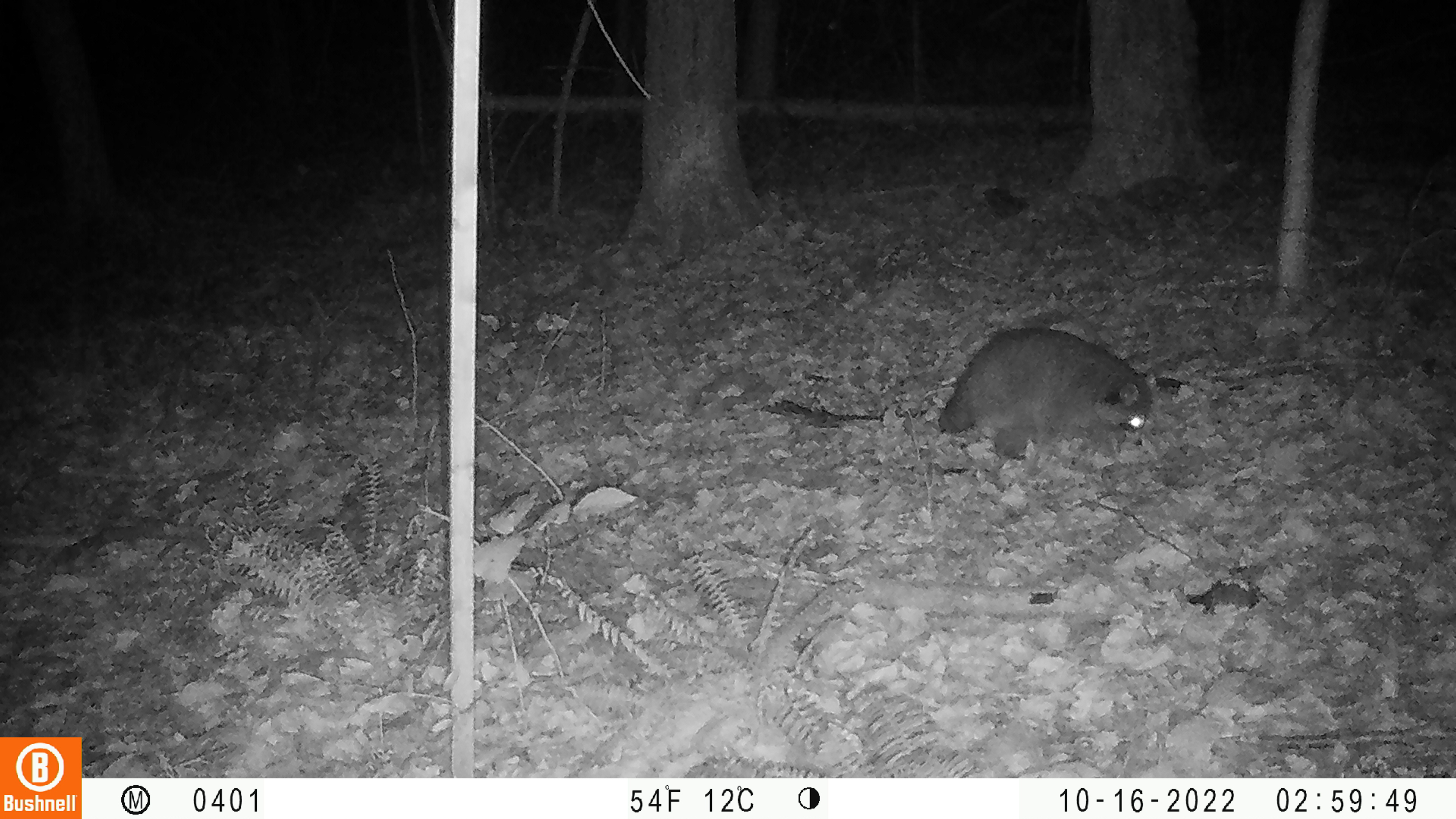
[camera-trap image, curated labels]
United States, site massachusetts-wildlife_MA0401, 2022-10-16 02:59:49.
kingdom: Animalia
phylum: Chordata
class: Mammalia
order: Carnivora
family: Procyonidae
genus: Procyon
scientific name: Procyon lotor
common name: raccoon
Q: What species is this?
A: Raccoon (Procyon lotor).